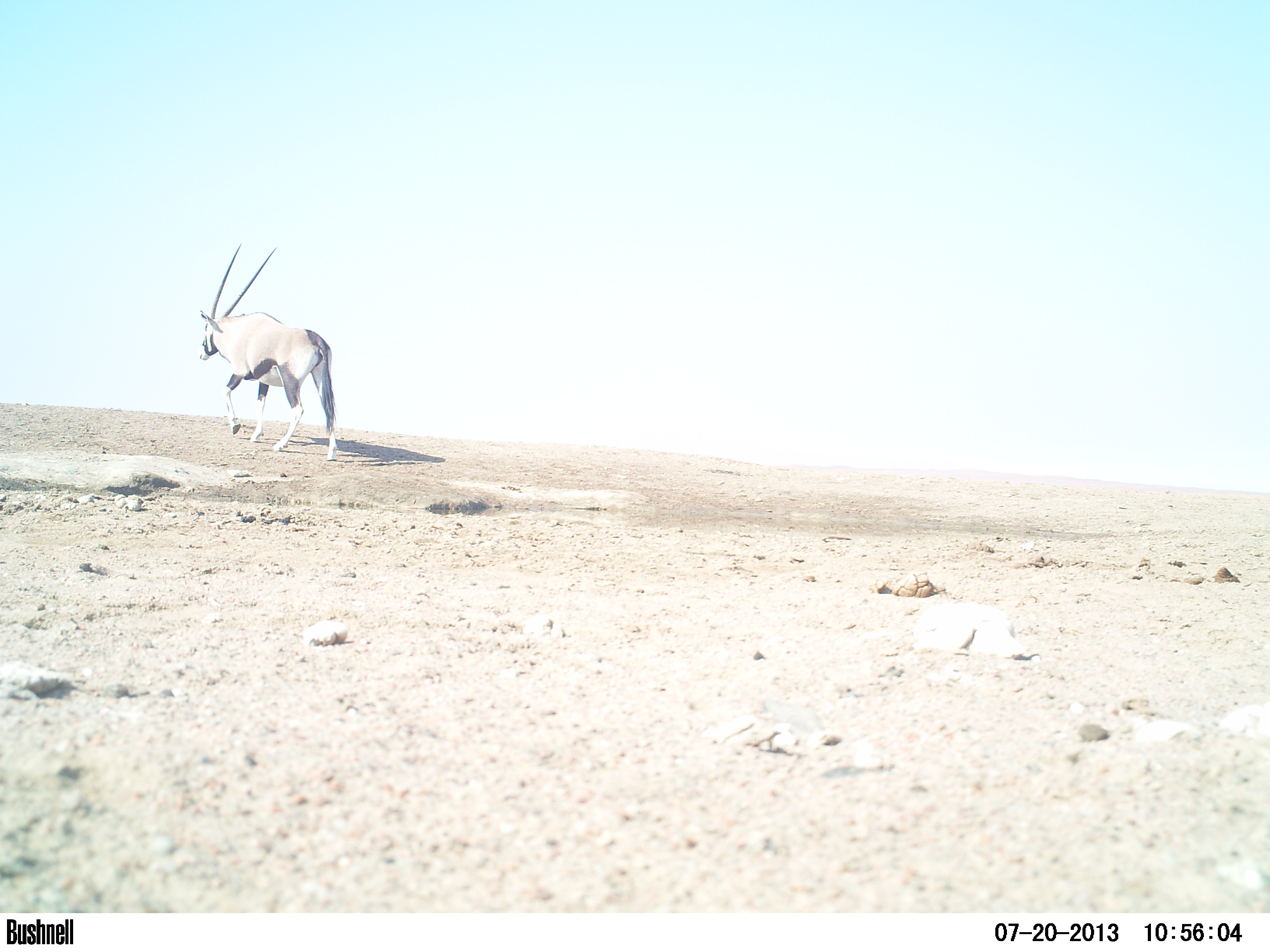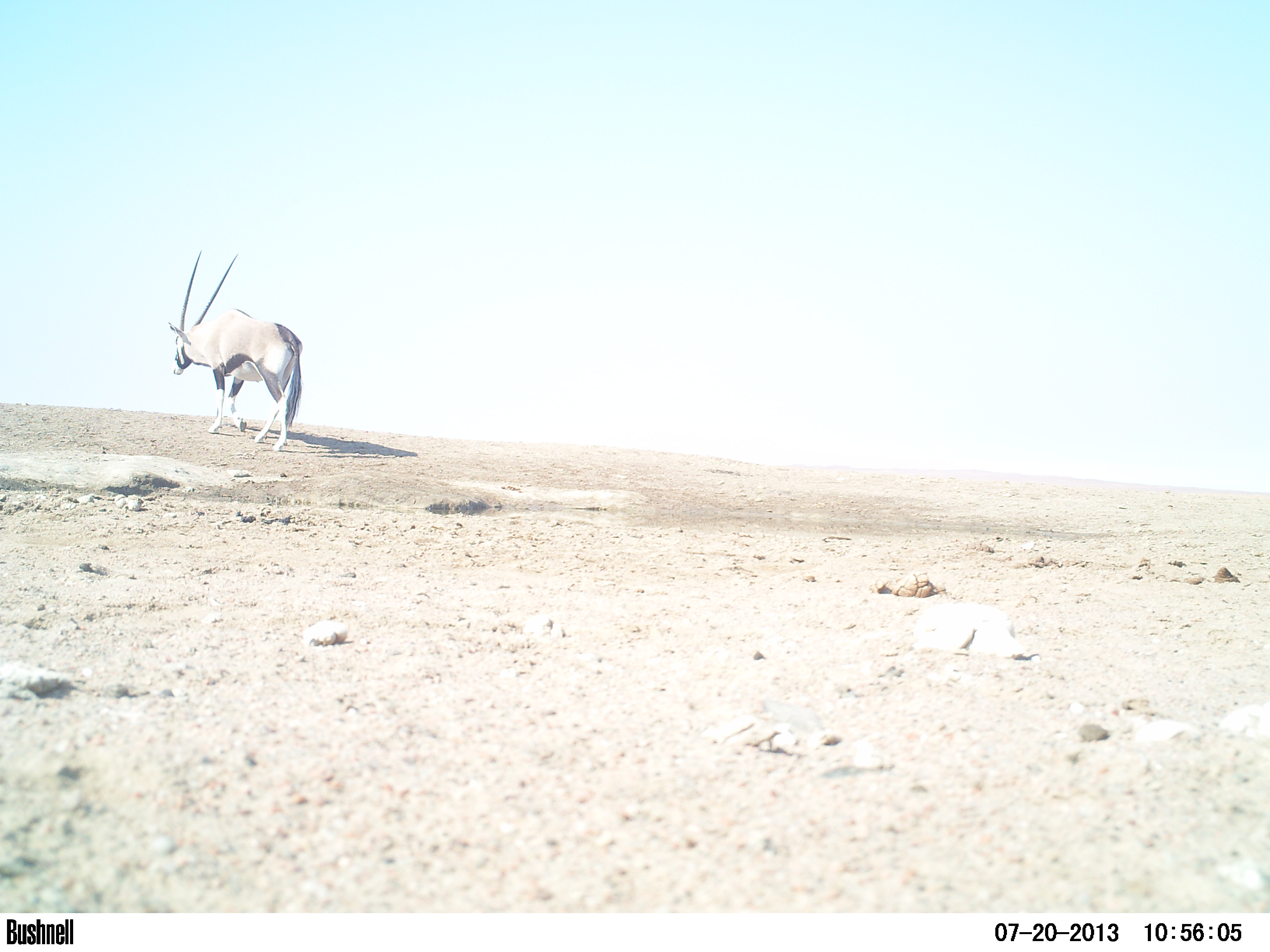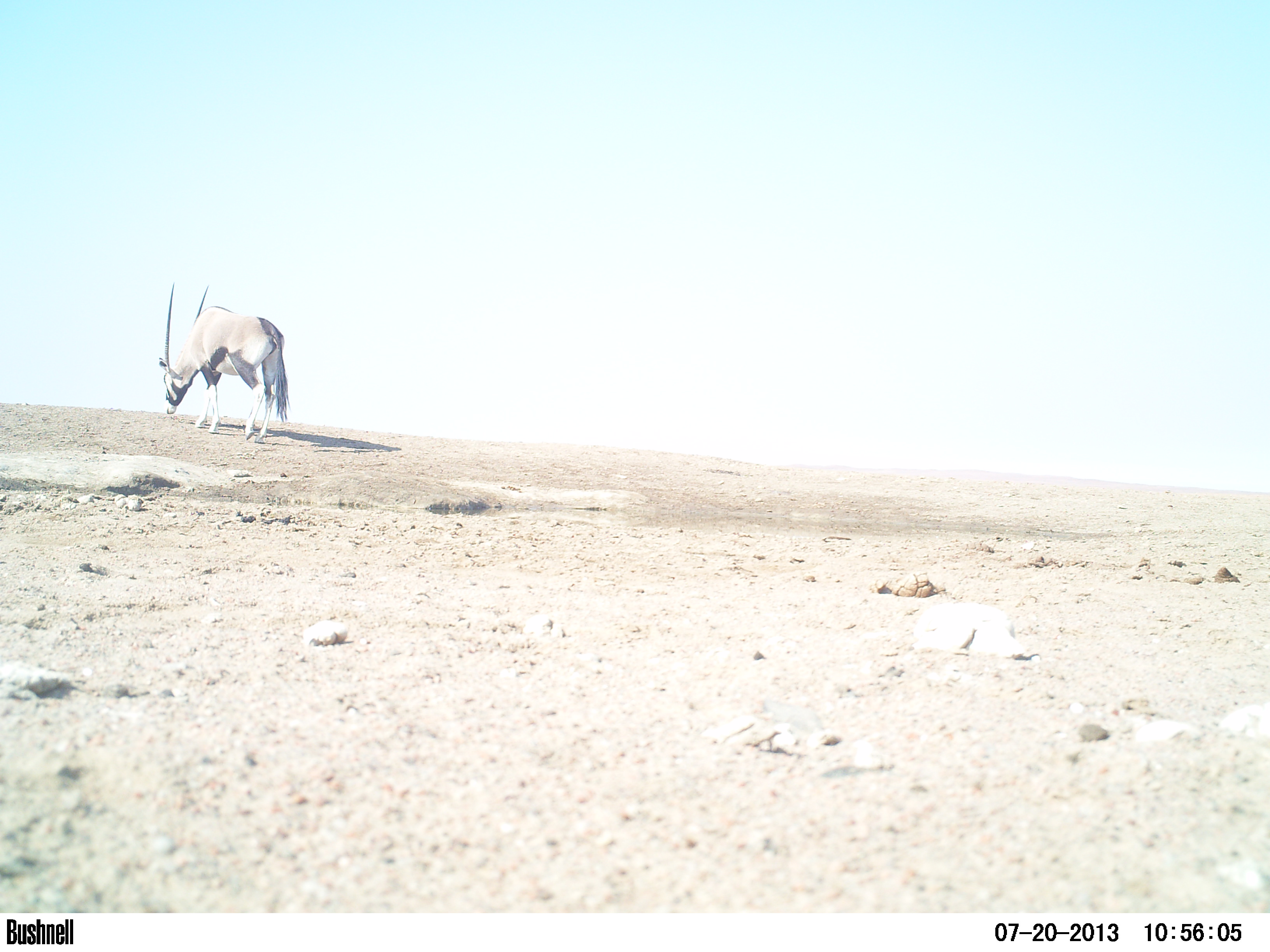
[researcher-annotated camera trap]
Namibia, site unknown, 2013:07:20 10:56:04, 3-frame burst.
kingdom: Animalia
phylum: Chordata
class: Mammalia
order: Artiodactyla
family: Bovidae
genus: Oryx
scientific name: Oryx gazella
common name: gemsbok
Oryx gazella (gemsbok).